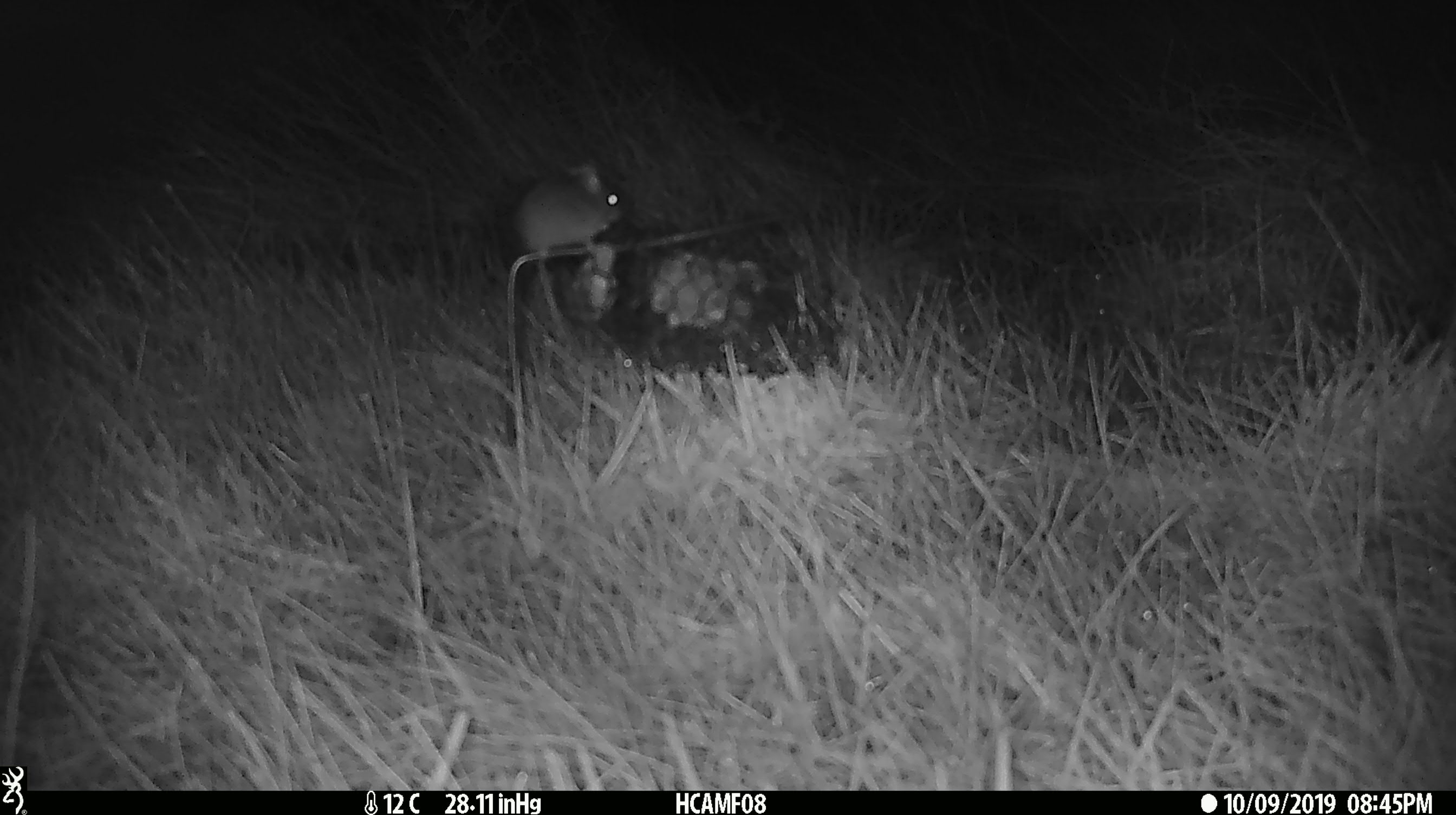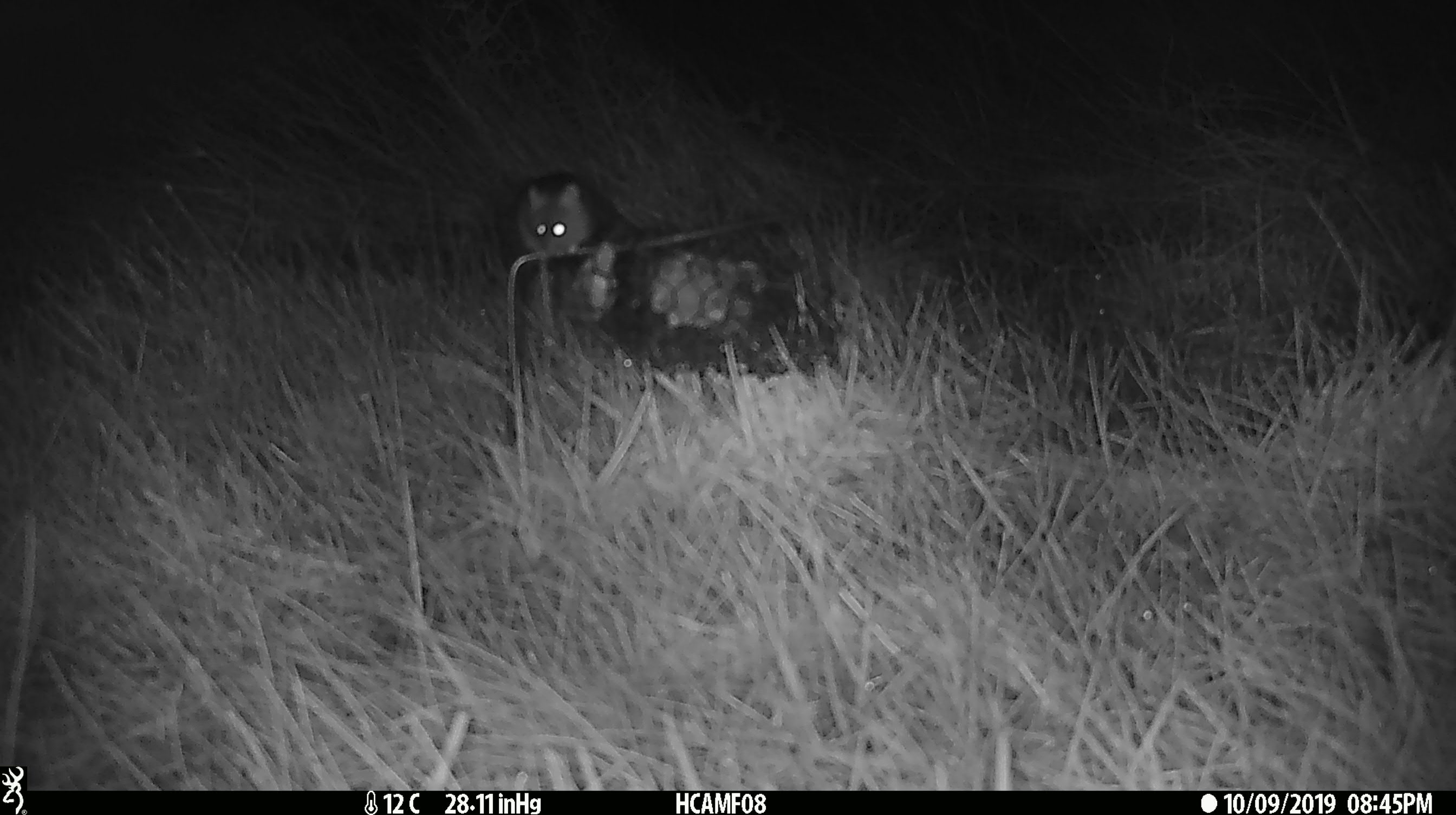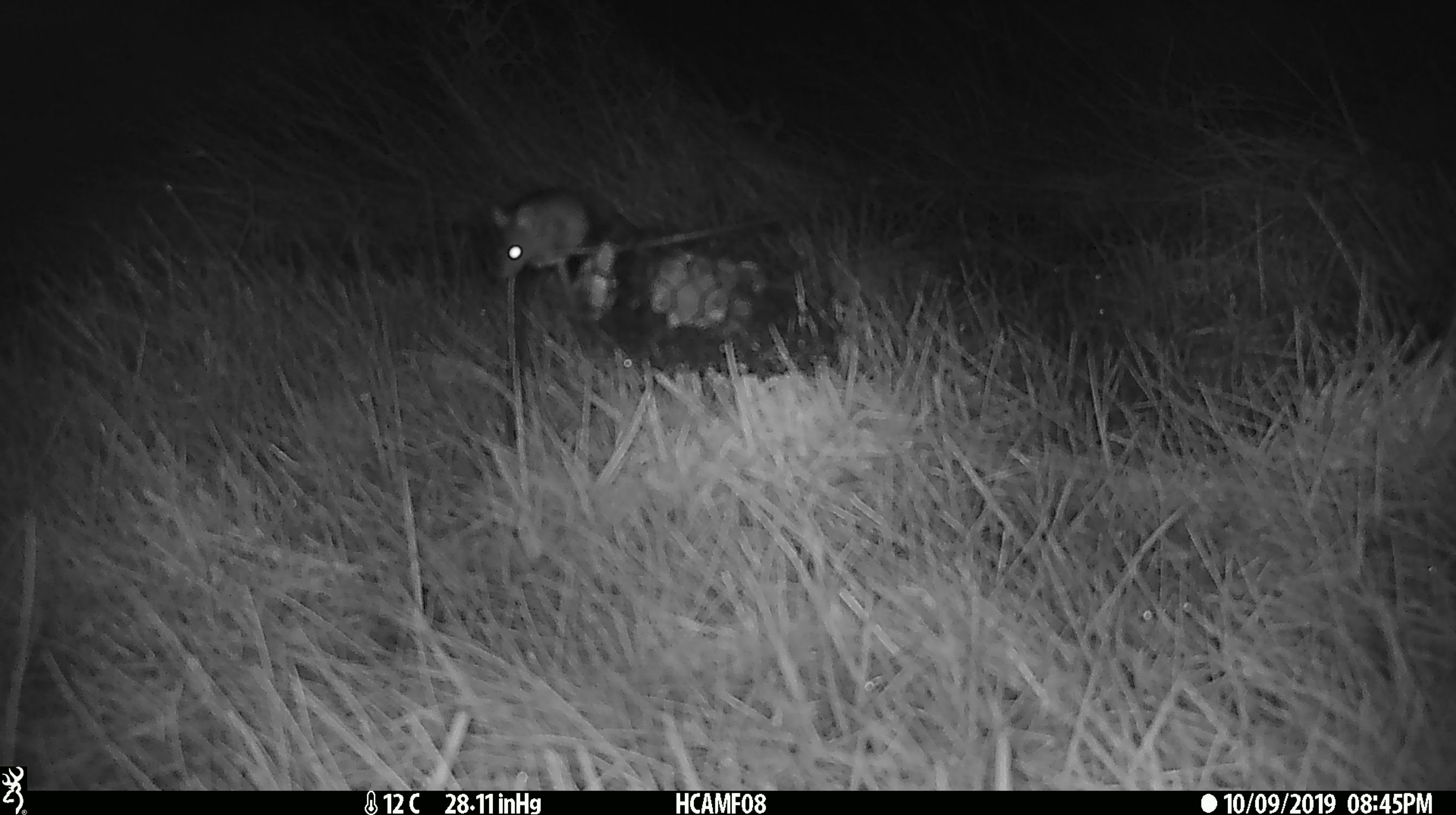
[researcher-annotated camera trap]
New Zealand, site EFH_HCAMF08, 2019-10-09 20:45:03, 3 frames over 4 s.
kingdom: Animalia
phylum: Chordata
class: Mammalia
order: Rodentia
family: Muridae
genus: Mus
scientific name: Mus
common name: mouse